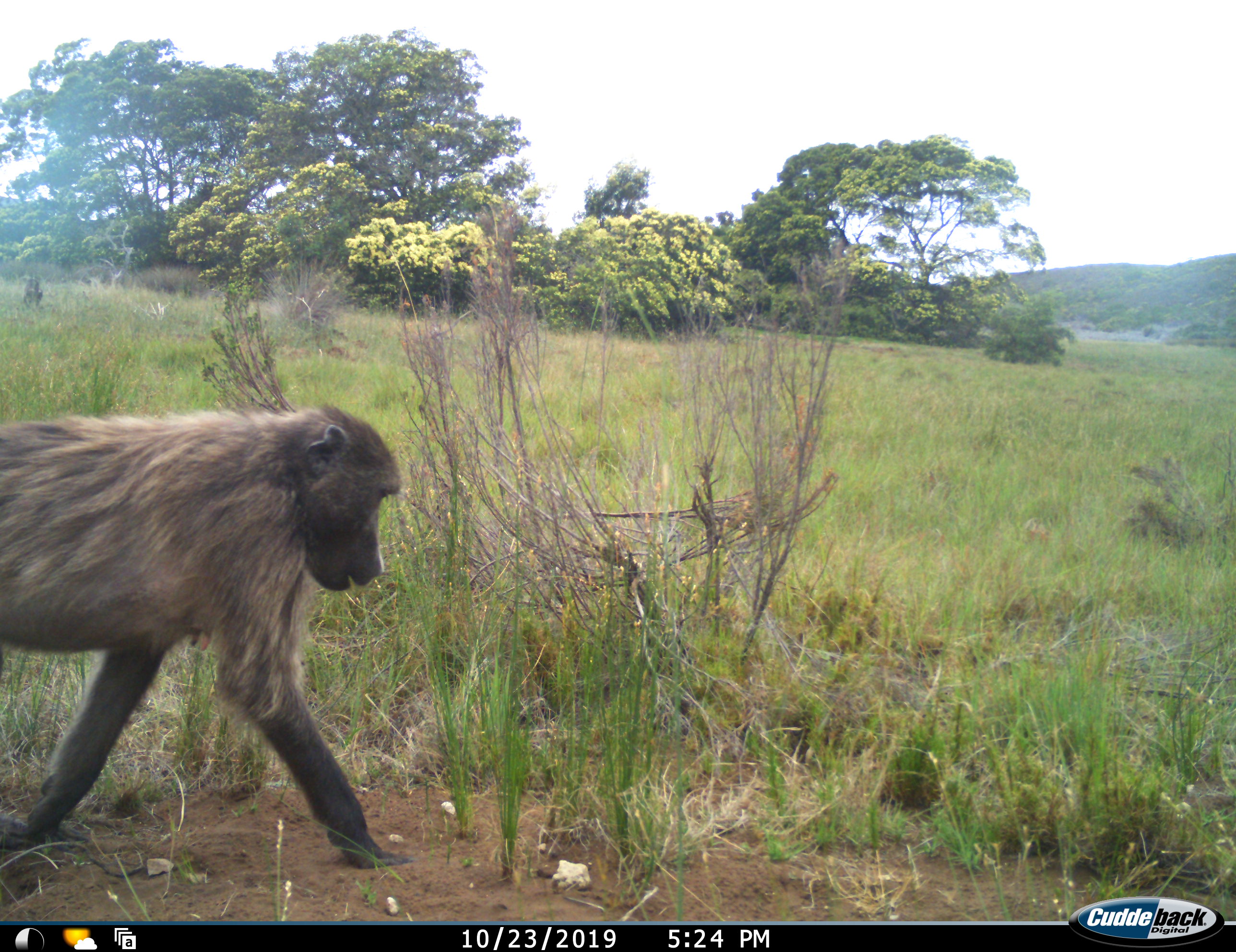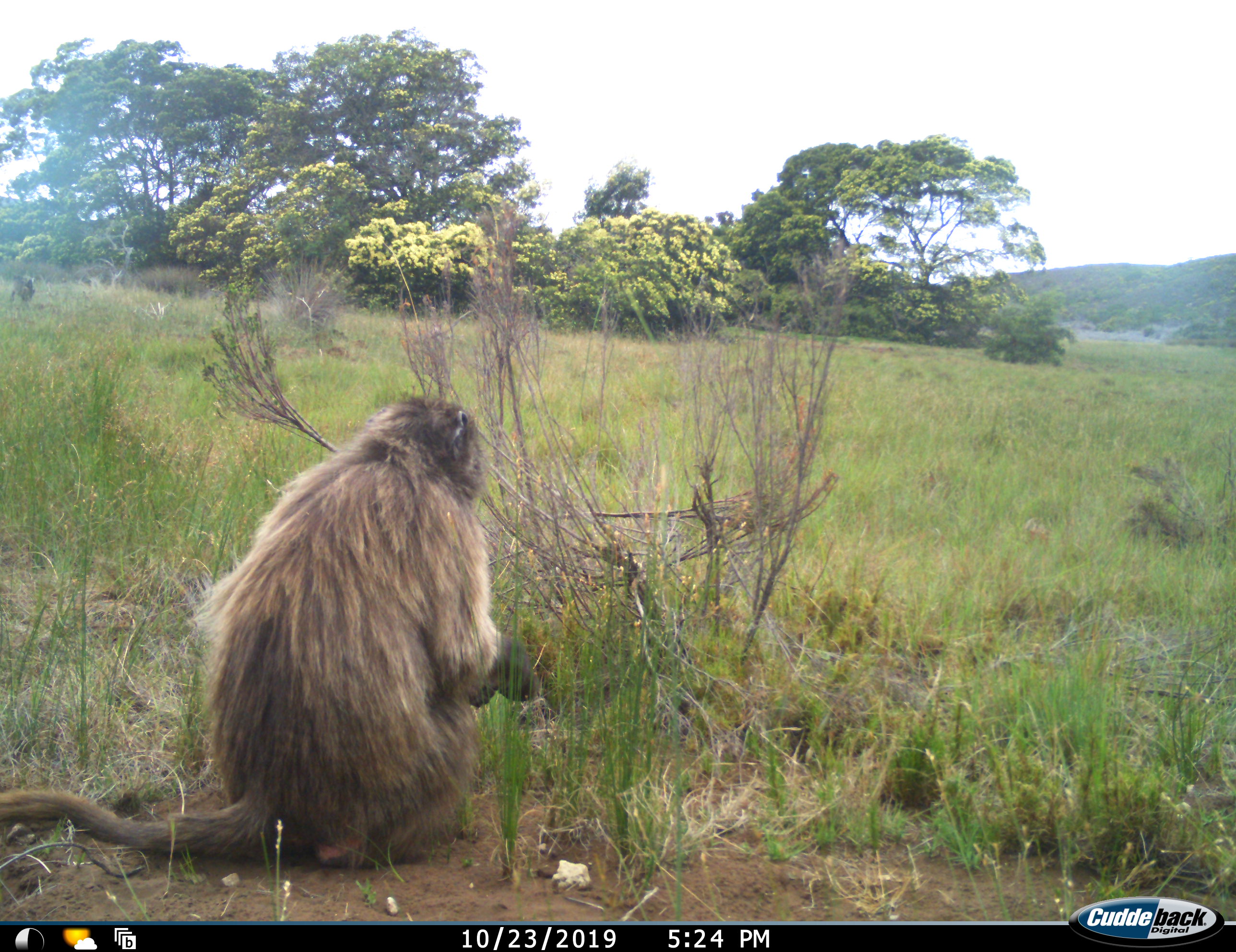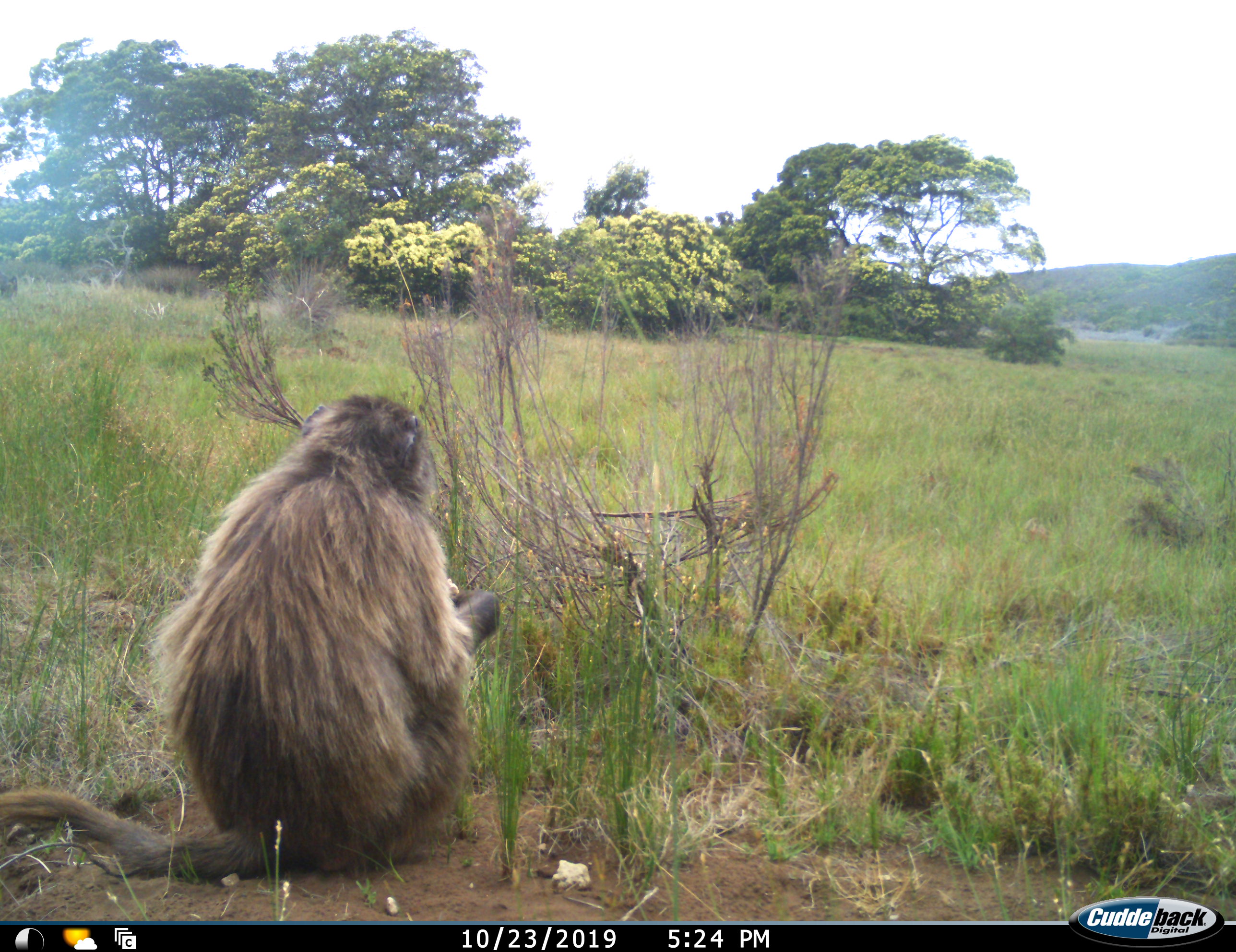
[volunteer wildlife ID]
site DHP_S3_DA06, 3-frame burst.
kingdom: Animalia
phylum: Chordata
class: Mammalia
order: Primates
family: Cercopithecidae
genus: Papio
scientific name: Papio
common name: baboon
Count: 2.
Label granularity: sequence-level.